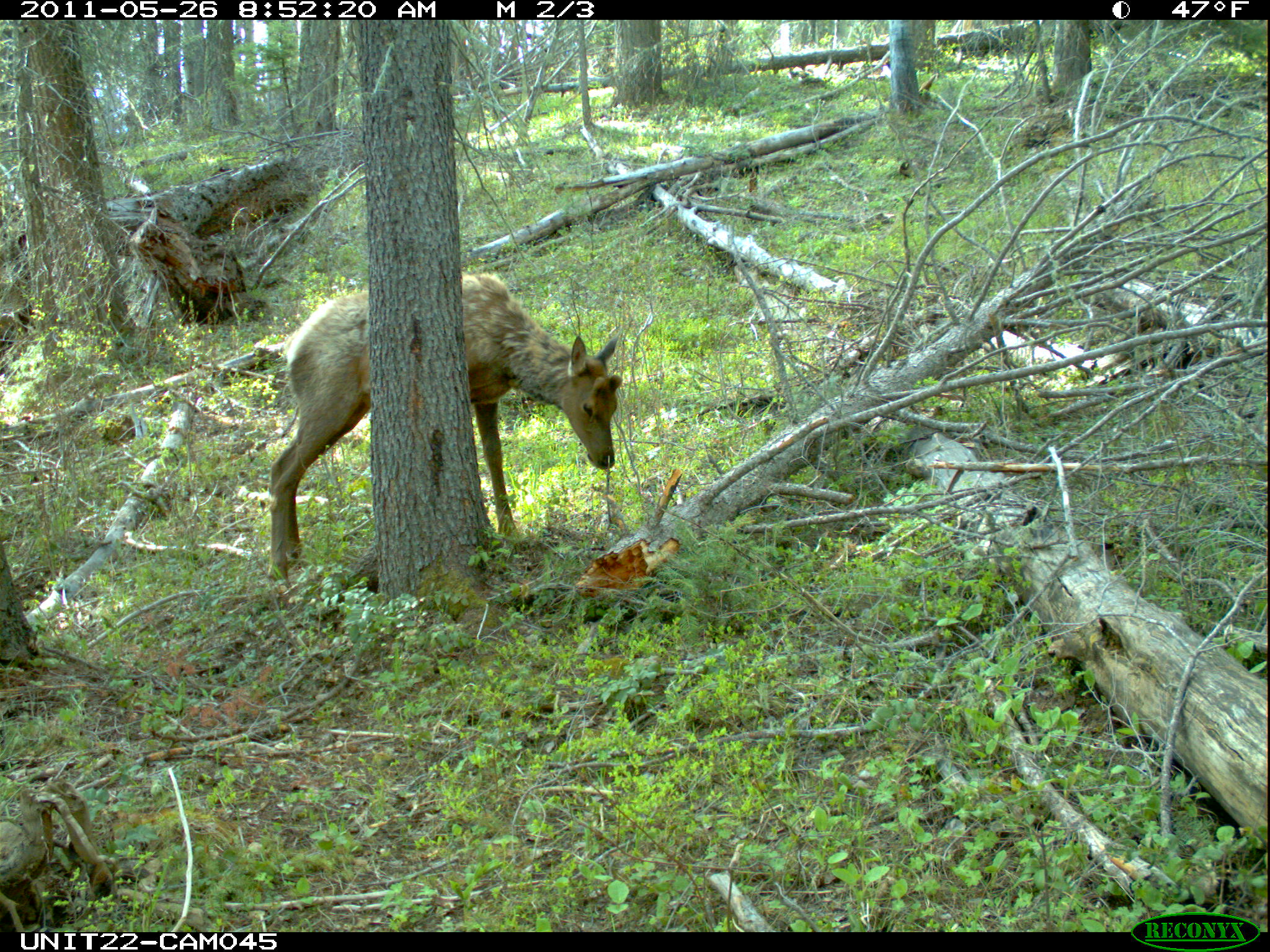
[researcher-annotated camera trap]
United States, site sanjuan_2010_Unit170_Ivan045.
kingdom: Animalia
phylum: Chordata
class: Mammalia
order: Artiodactyla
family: Cervidae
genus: Cervus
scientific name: Cervus elaphus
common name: red deer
Cervus elaphus (red deer).